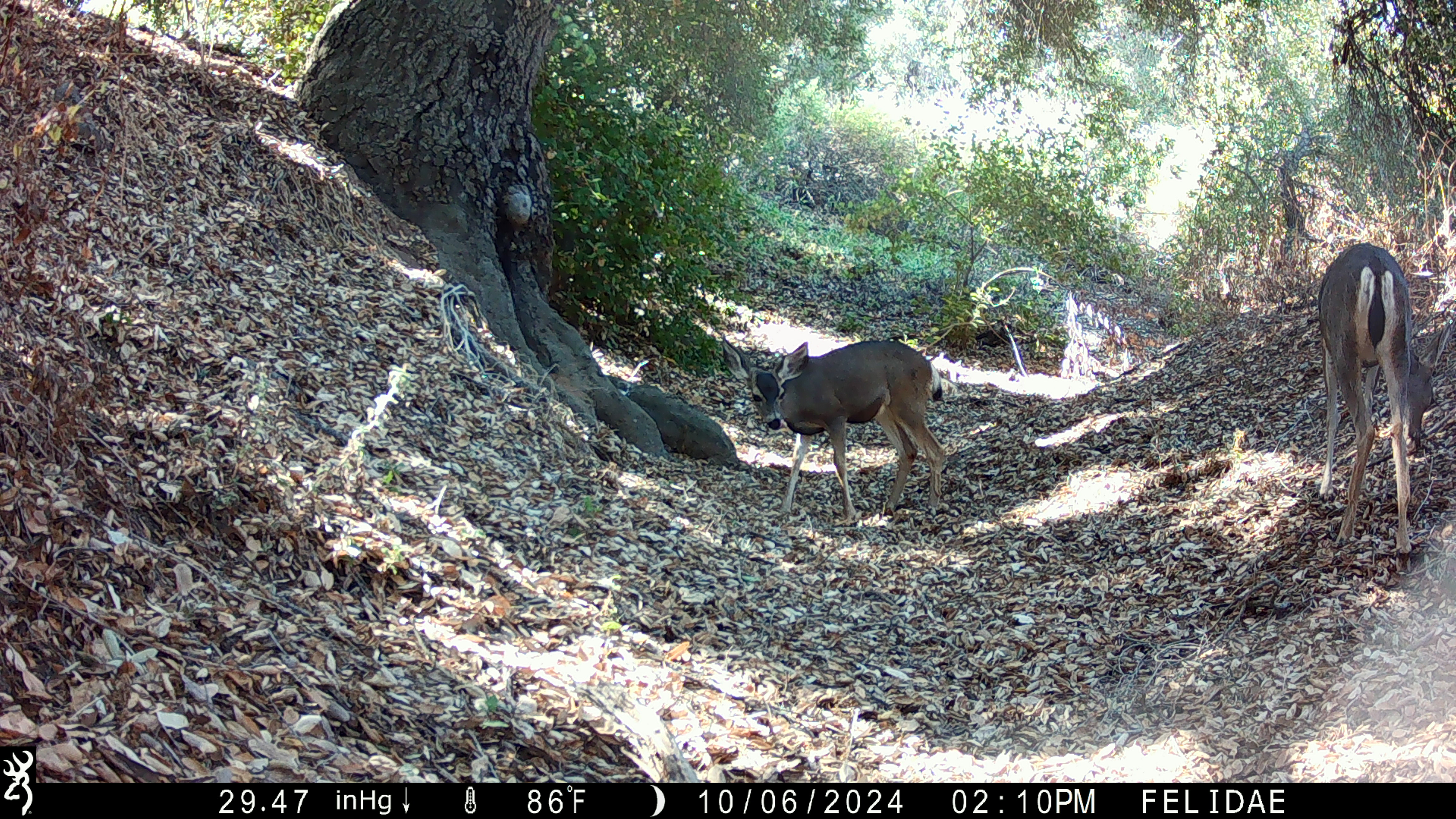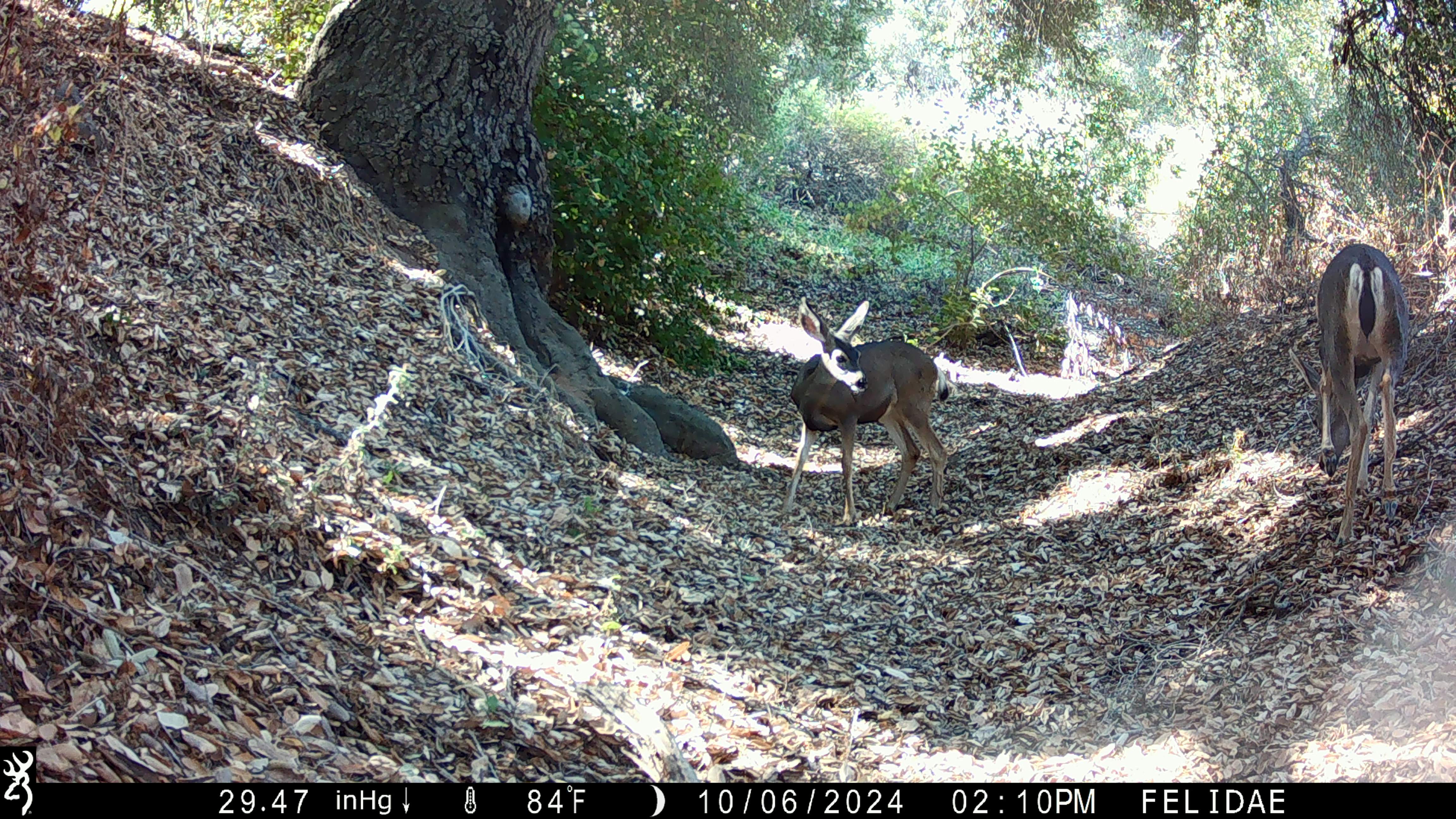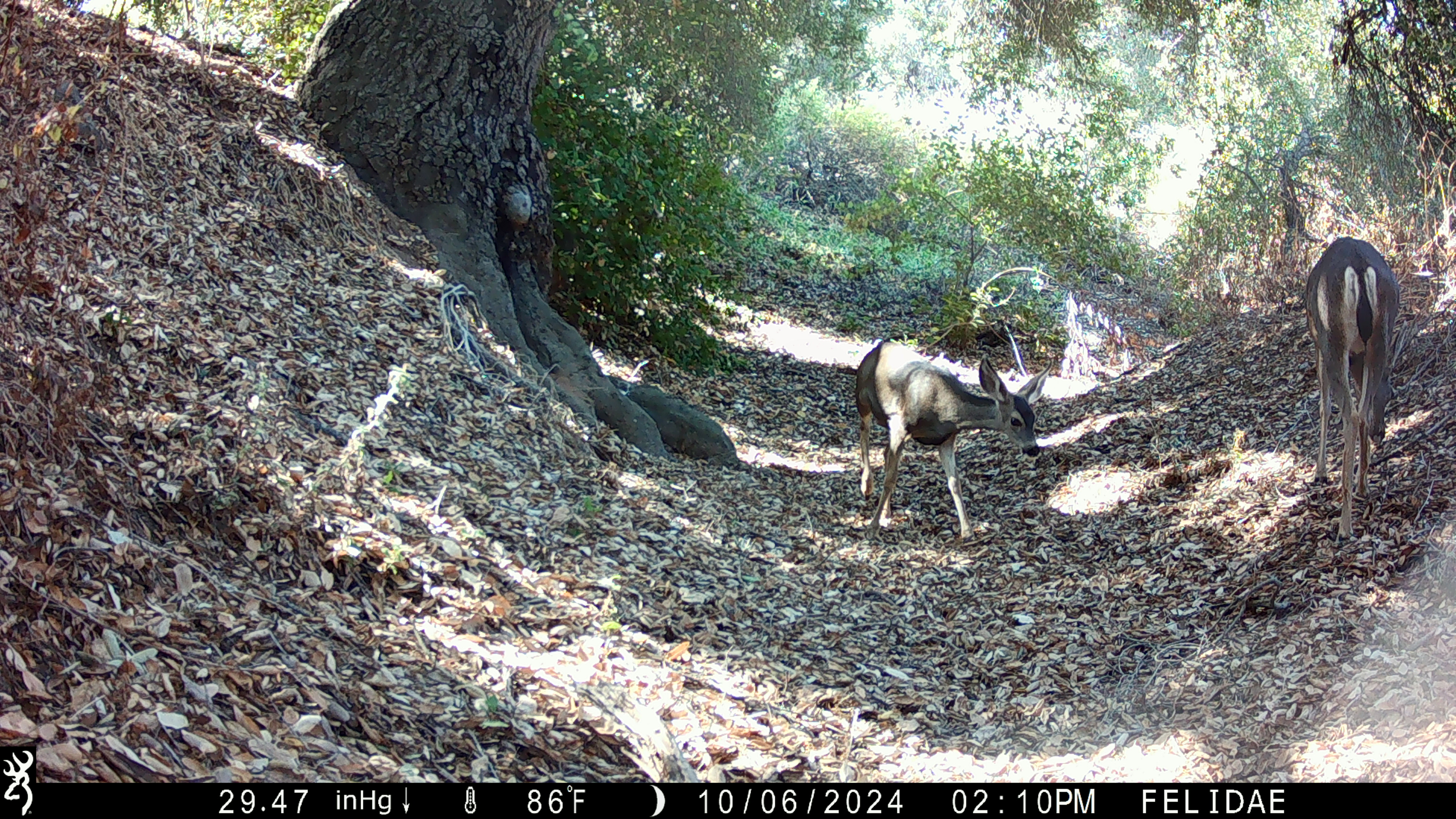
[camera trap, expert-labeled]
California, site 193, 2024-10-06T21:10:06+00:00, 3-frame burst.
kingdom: Animalia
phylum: Chordata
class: Mammalia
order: Artiodactyla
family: Cervidae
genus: Odocoileus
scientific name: Odocoileus hemionus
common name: mule deer